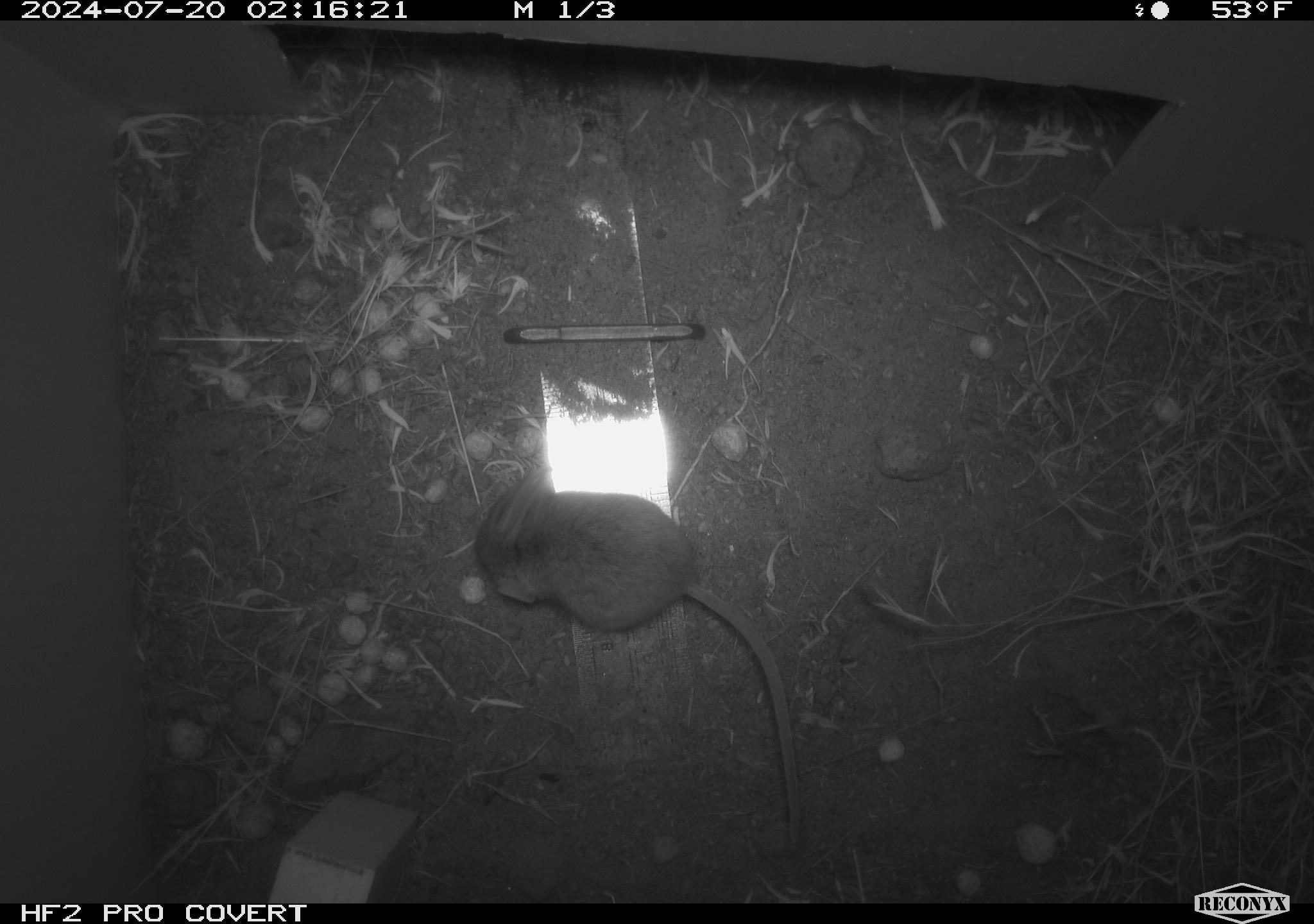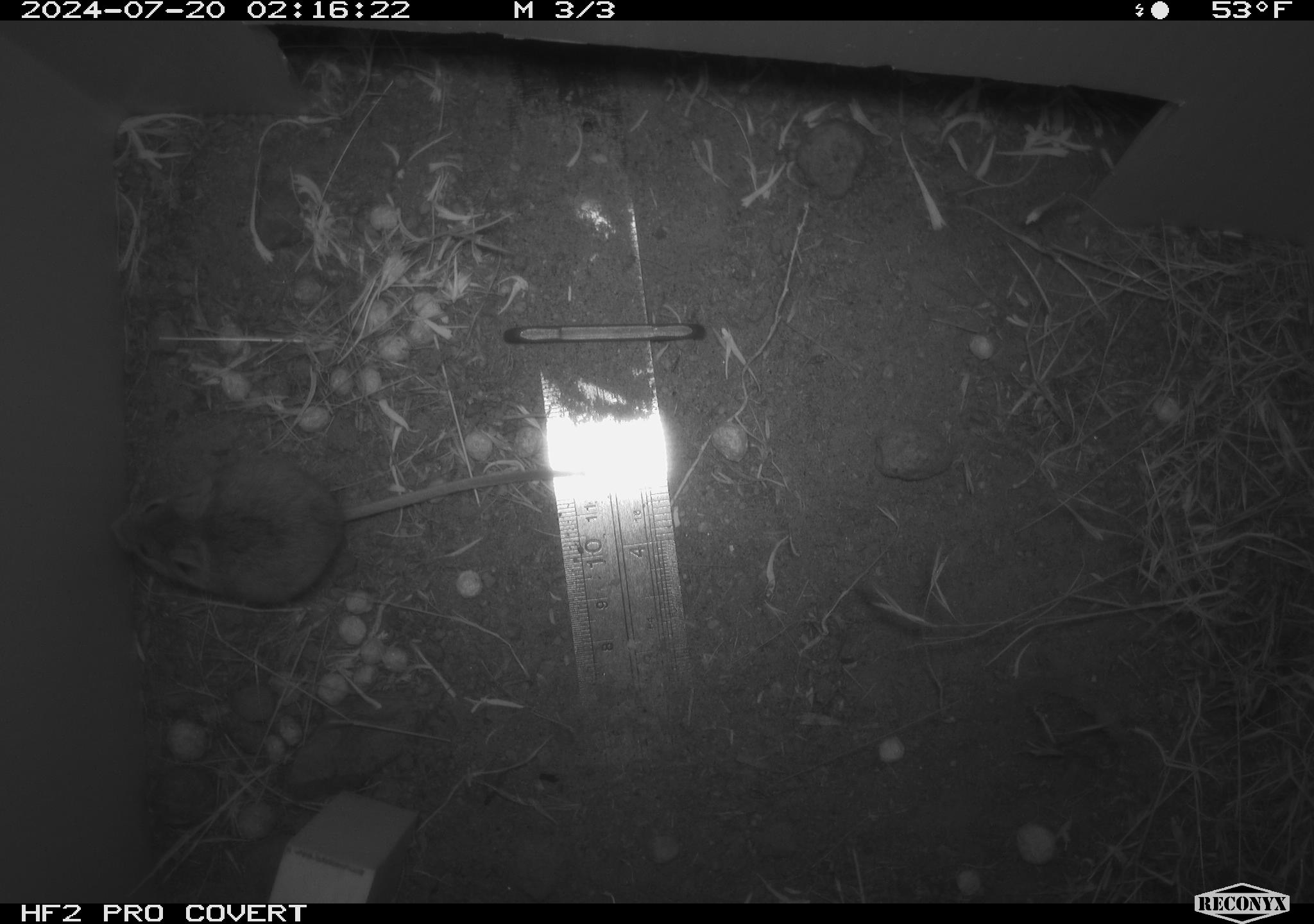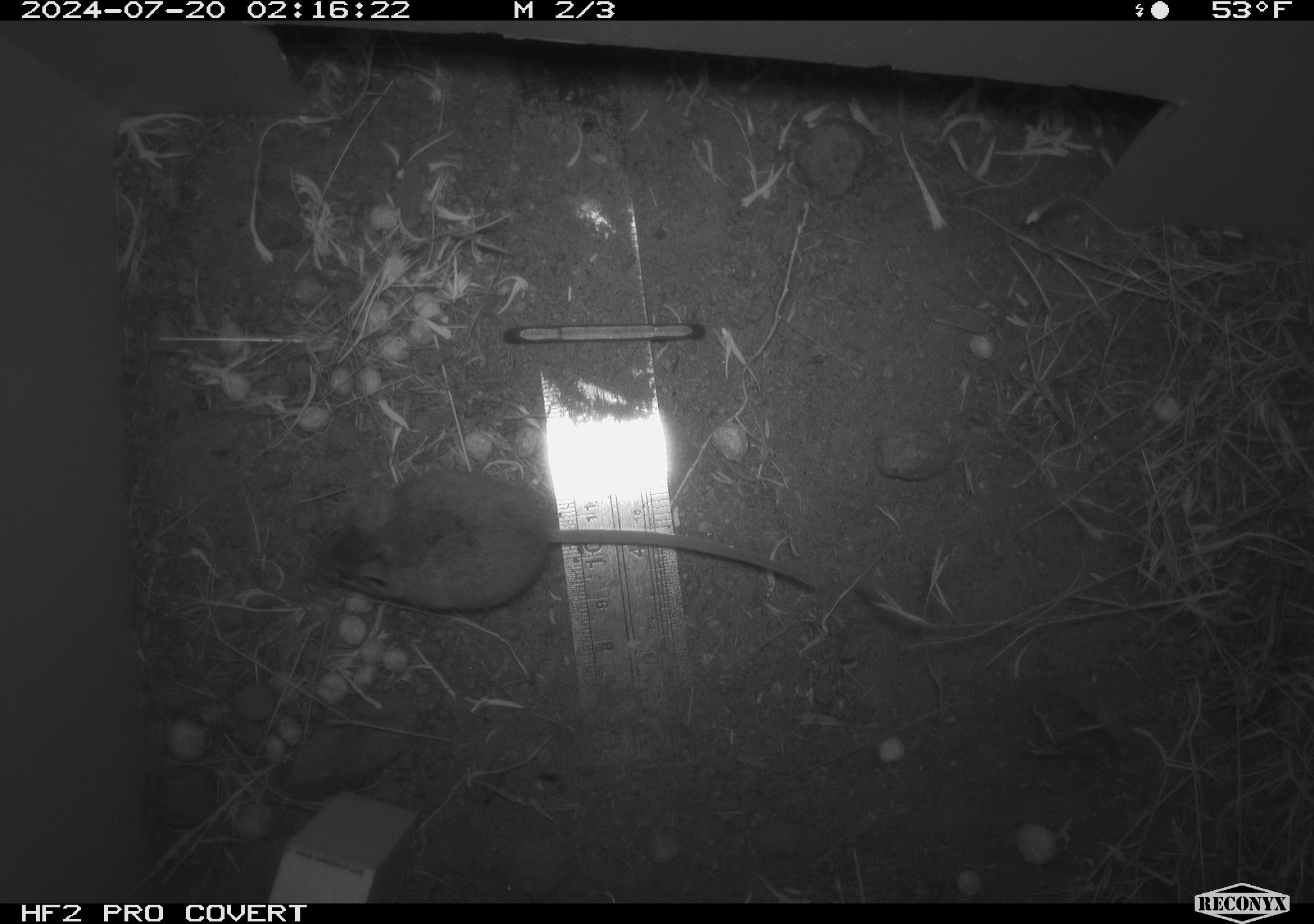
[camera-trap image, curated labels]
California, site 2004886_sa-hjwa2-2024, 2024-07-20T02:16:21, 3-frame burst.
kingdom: Animalia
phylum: Chordata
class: Mammalia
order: Rodentia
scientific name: Rodentia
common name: rodent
Rodent (Rodentia).